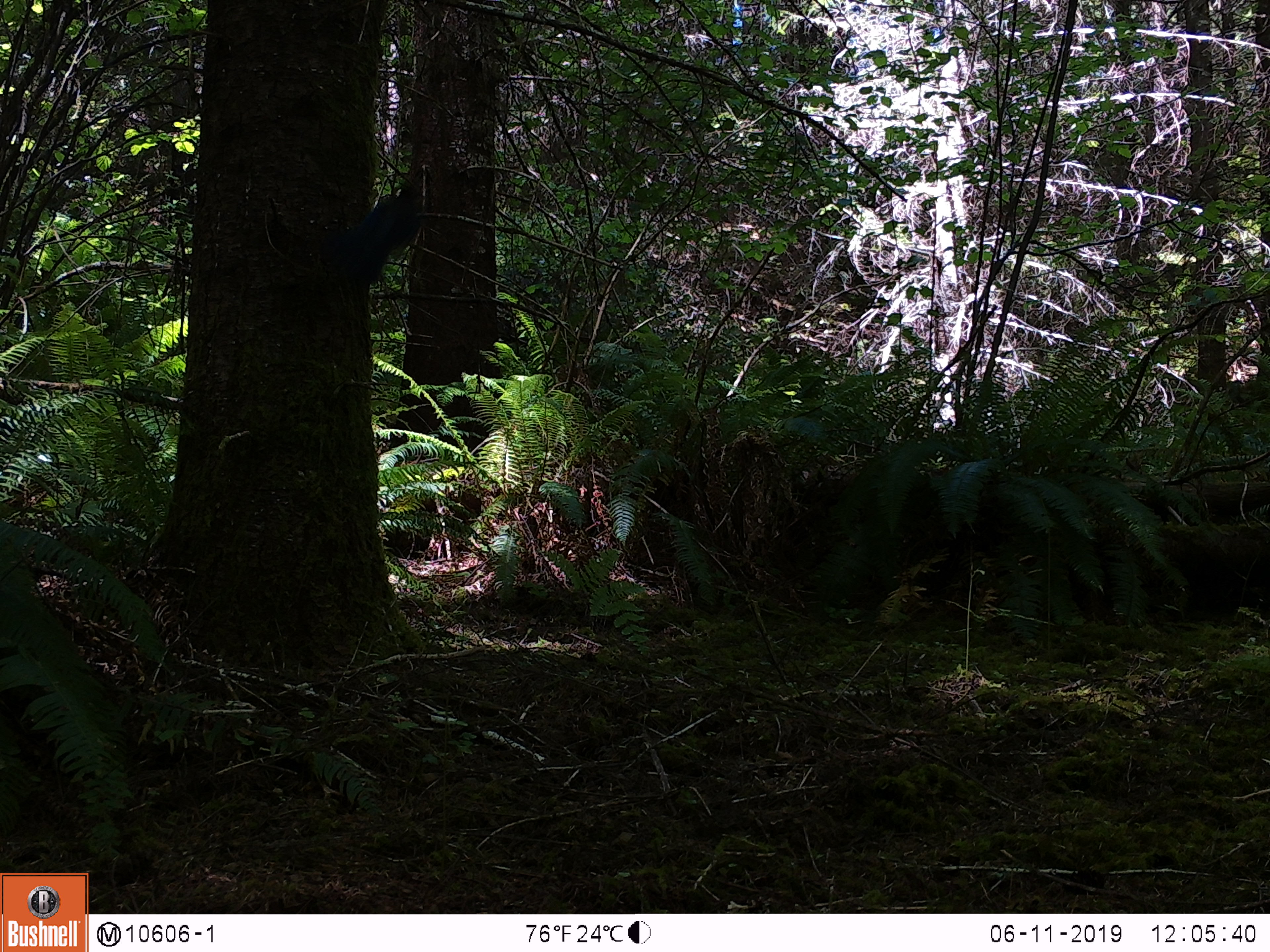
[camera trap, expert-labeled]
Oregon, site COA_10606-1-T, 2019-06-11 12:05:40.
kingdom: Animalia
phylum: Chordata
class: Aves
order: Passeriformes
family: Corvidae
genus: Cyanocitta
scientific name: Cyanocitta stelleri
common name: steller's jay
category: stellers jay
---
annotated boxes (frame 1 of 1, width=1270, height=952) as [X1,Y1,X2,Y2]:
stellers jay: [346,172,429,291]